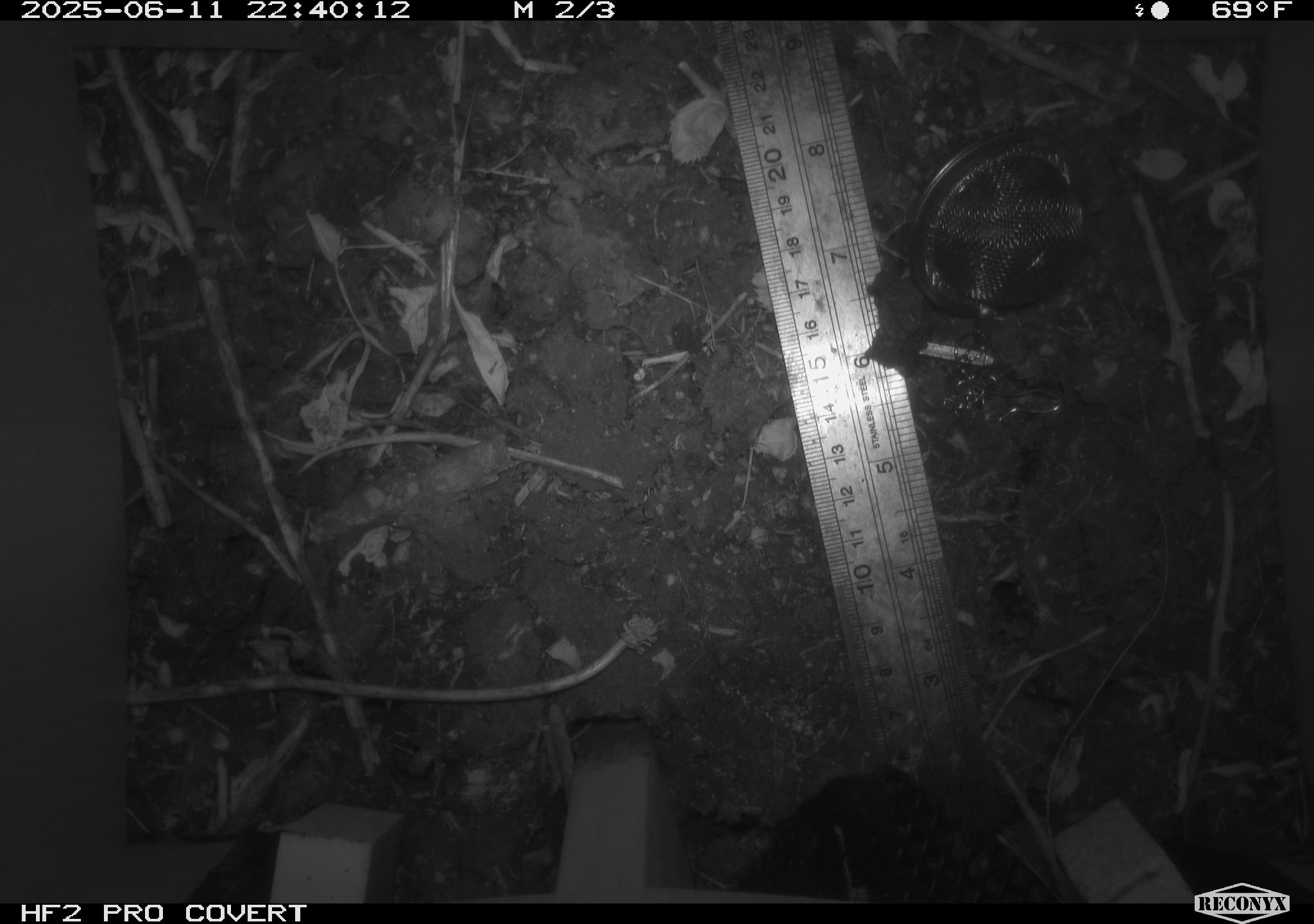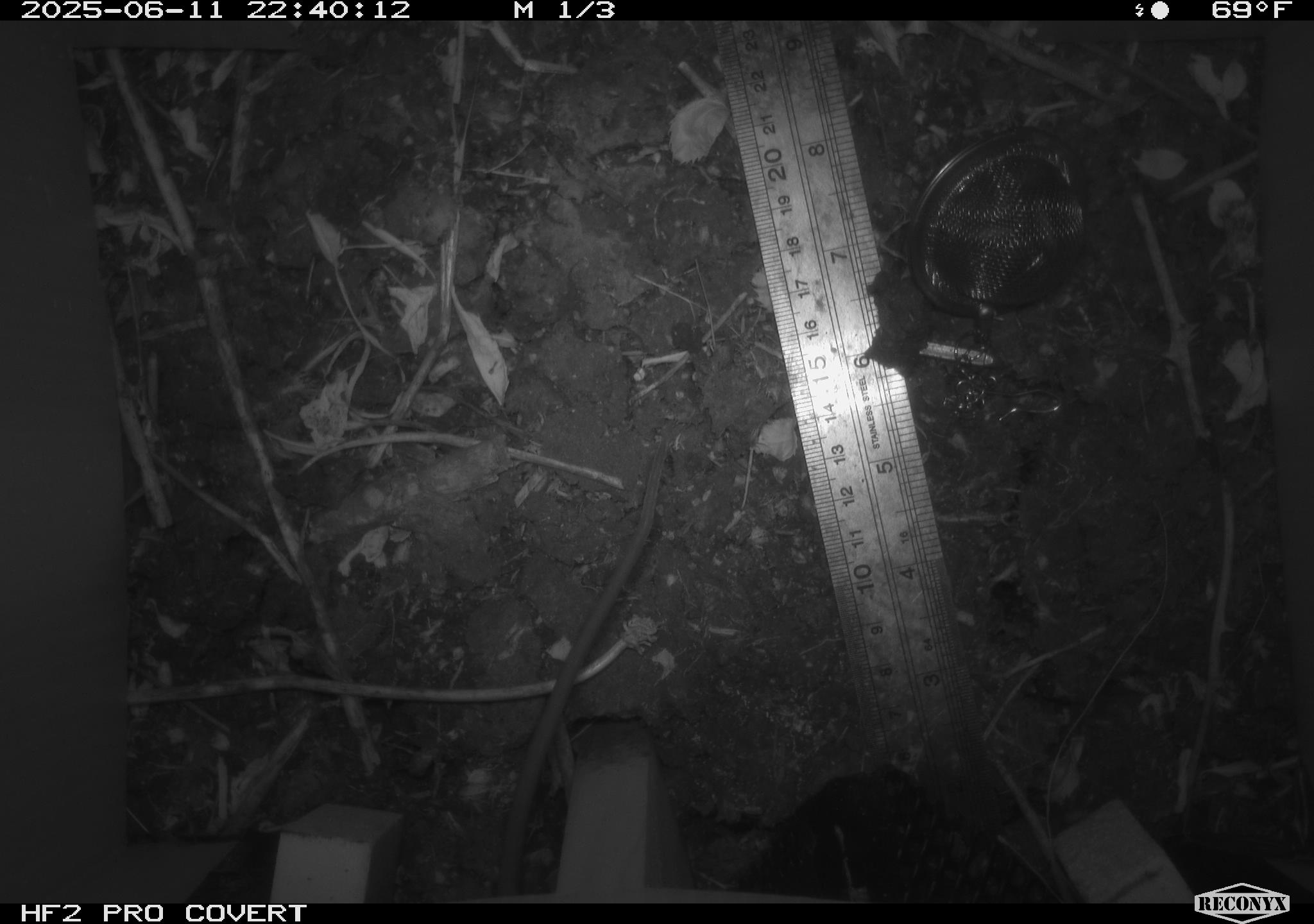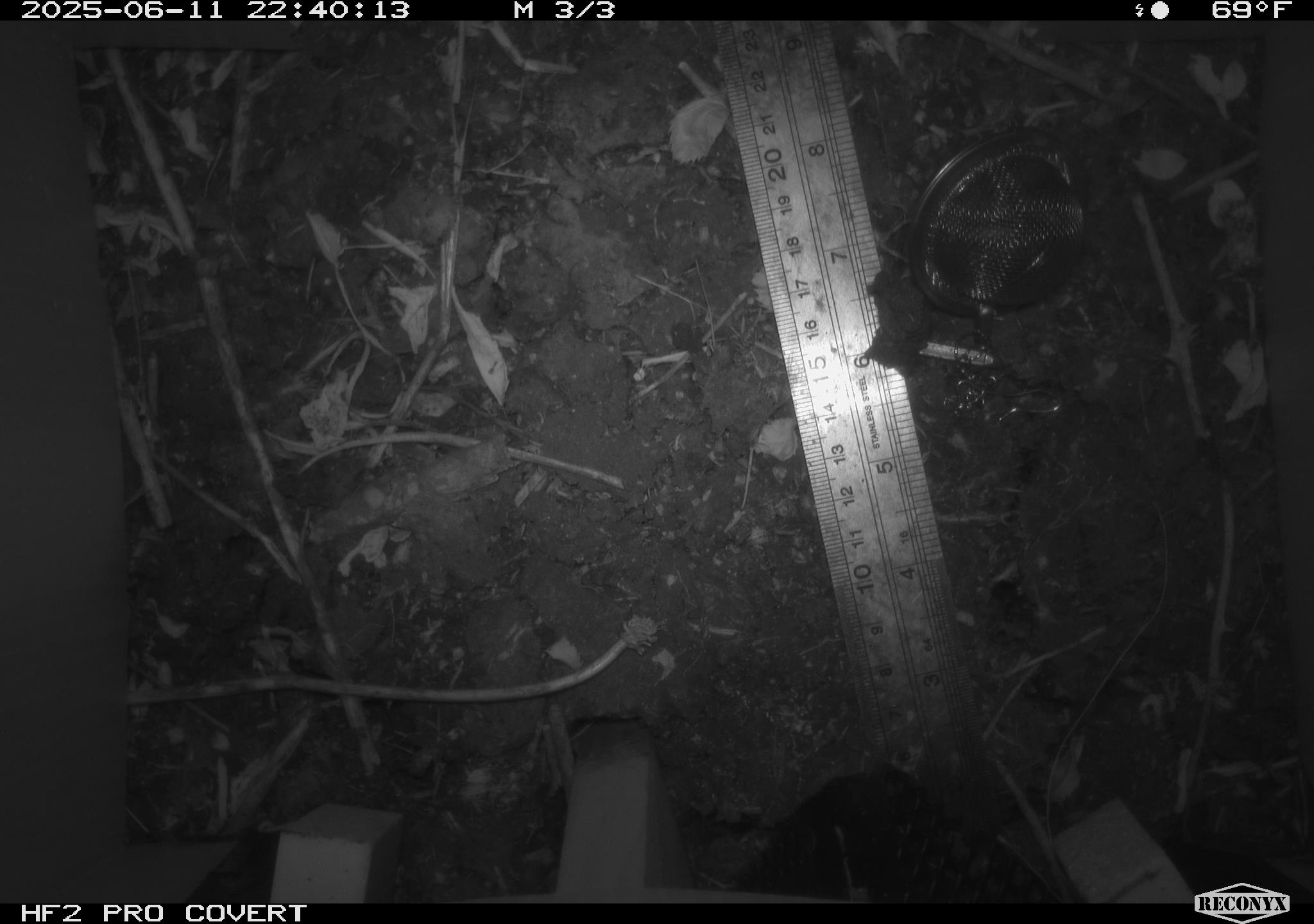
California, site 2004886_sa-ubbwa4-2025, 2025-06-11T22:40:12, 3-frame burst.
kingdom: Animalia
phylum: Chordata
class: Mammalia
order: Rodentia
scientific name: Rodentia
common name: rodent